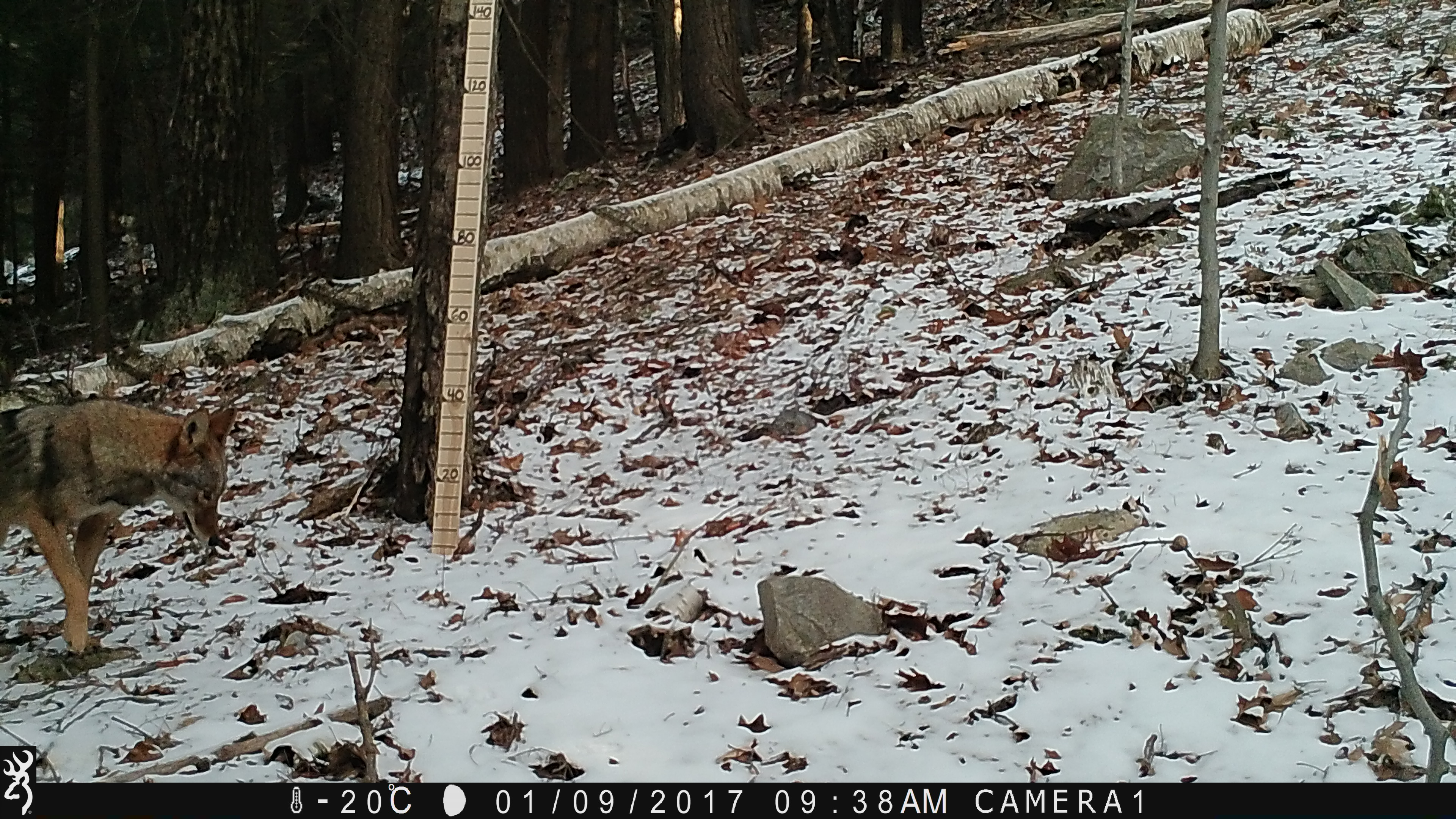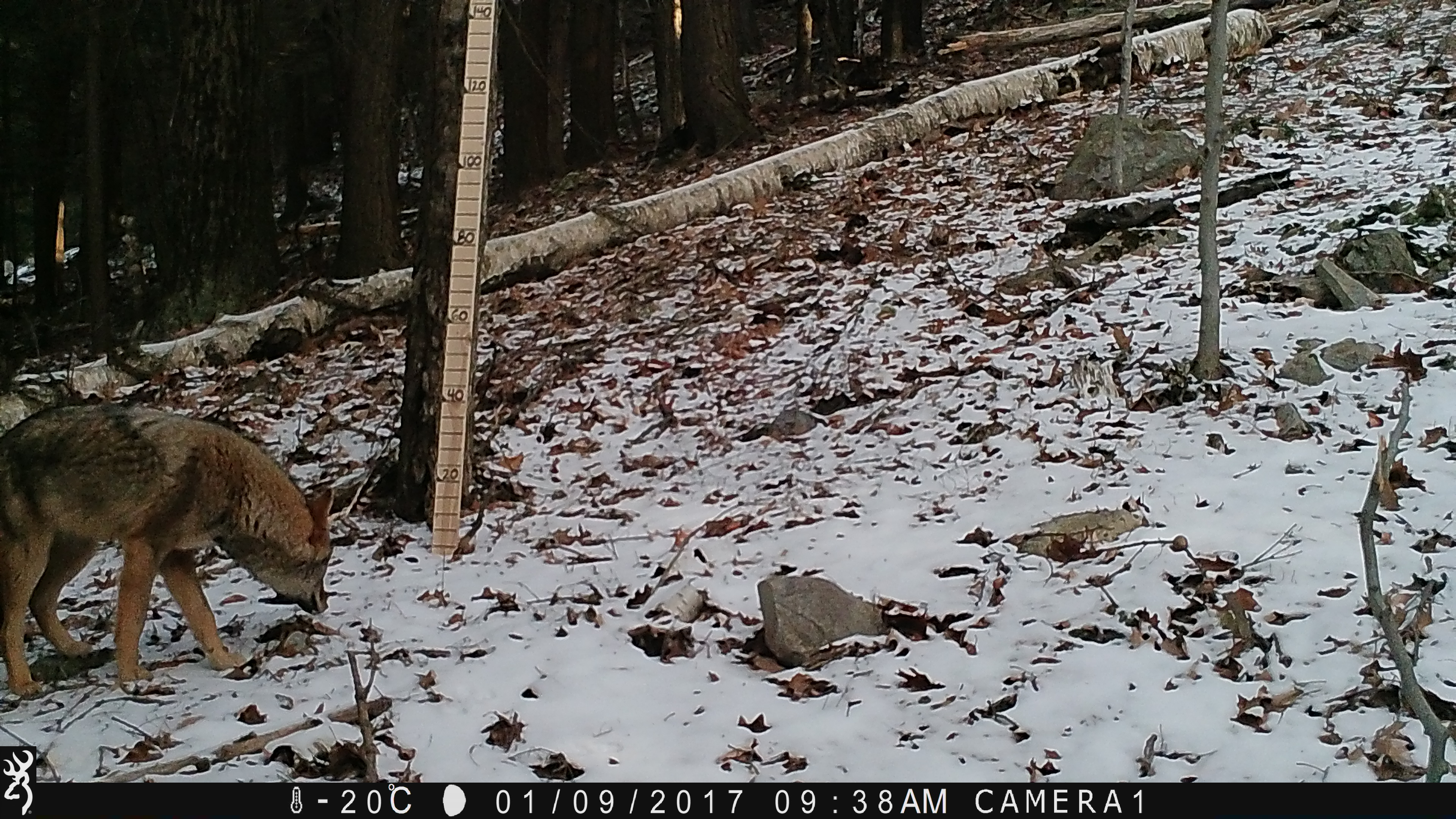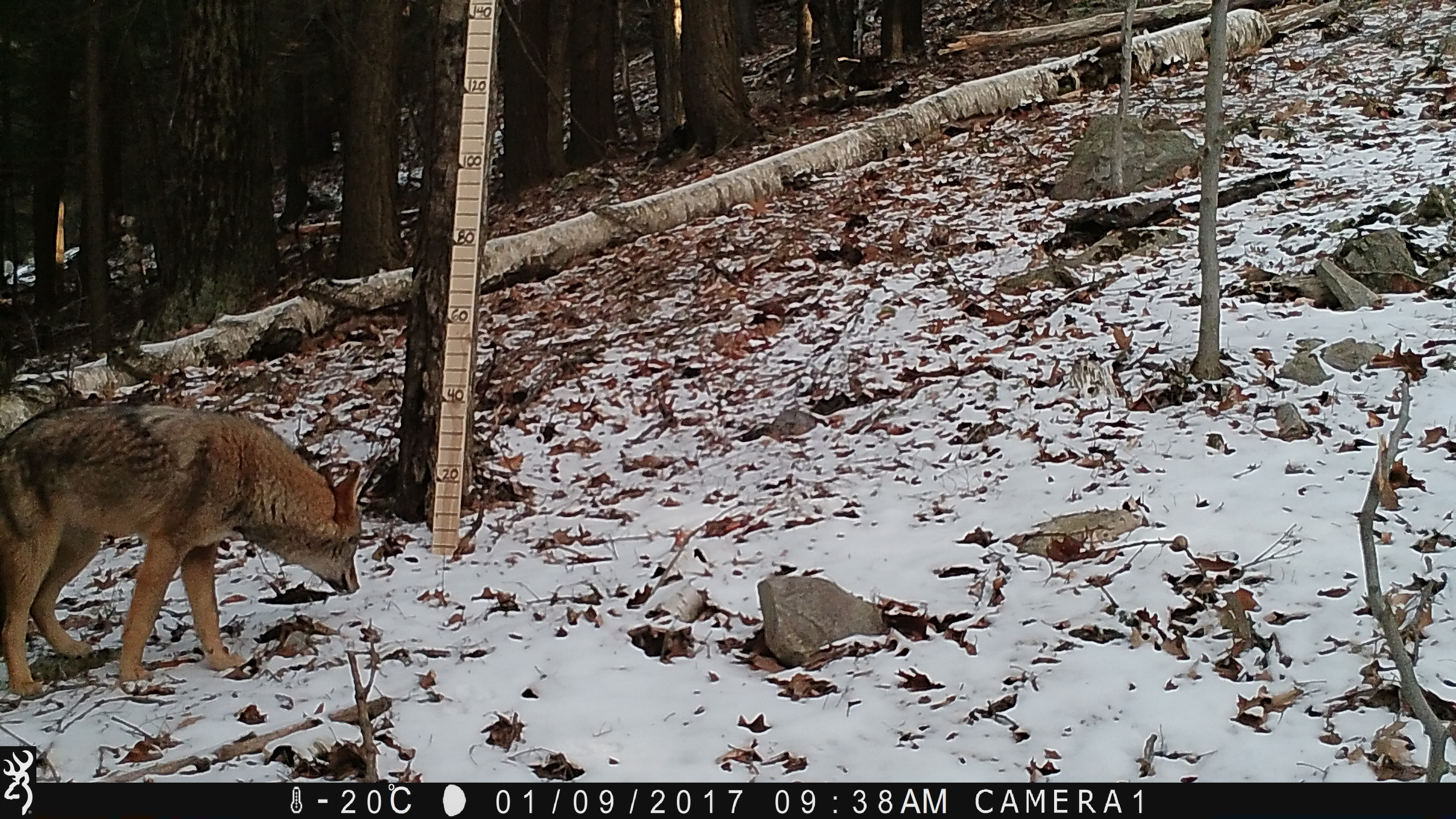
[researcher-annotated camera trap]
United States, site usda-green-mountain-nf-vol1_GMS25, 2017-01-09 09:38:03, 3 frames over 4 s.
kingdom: Animalia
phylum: Chordata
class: Mammalia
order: Carnivora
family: Canidae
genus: Canis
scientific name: Canis latrans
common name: coyote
Coyote (Canis latrans).